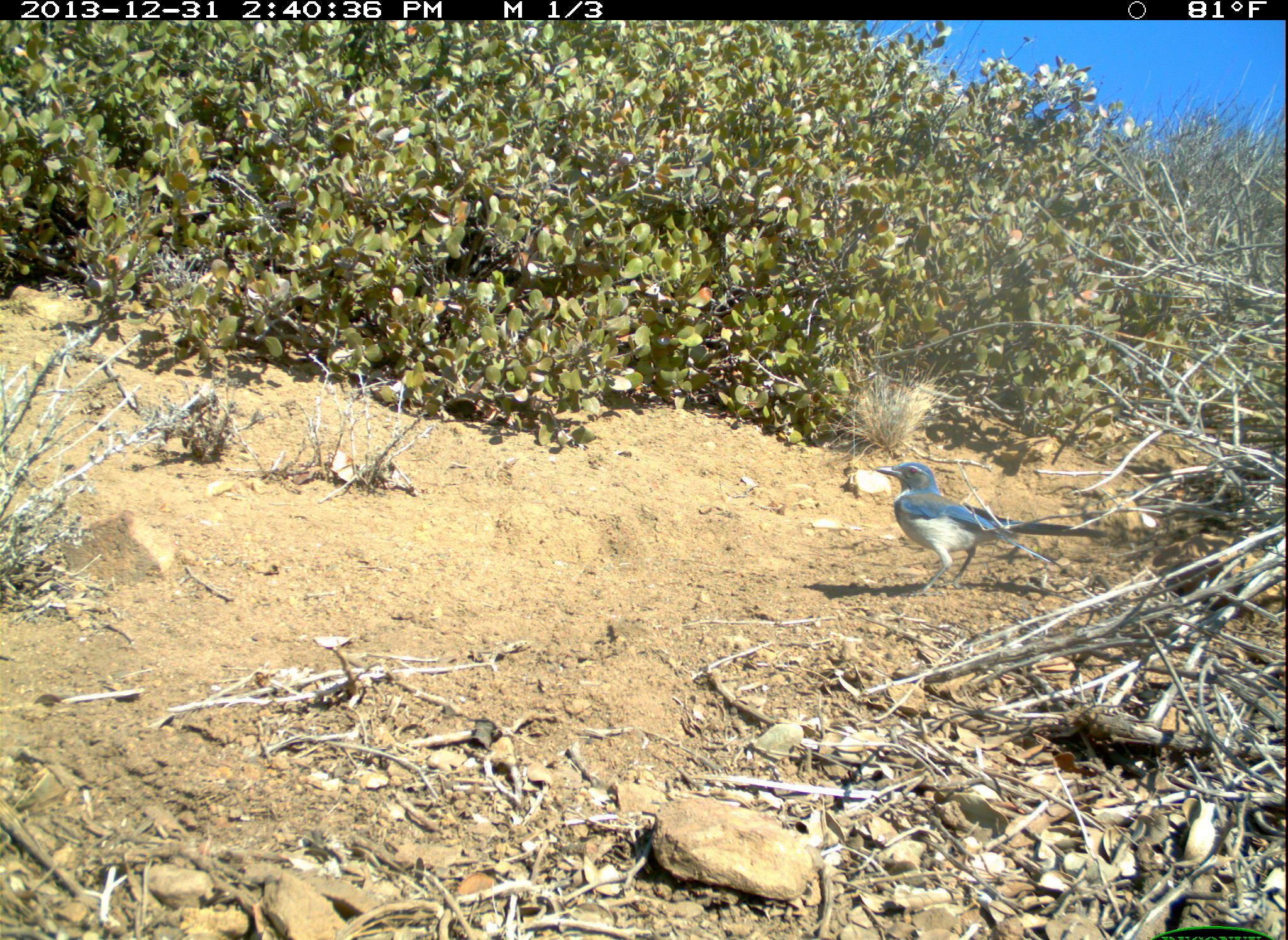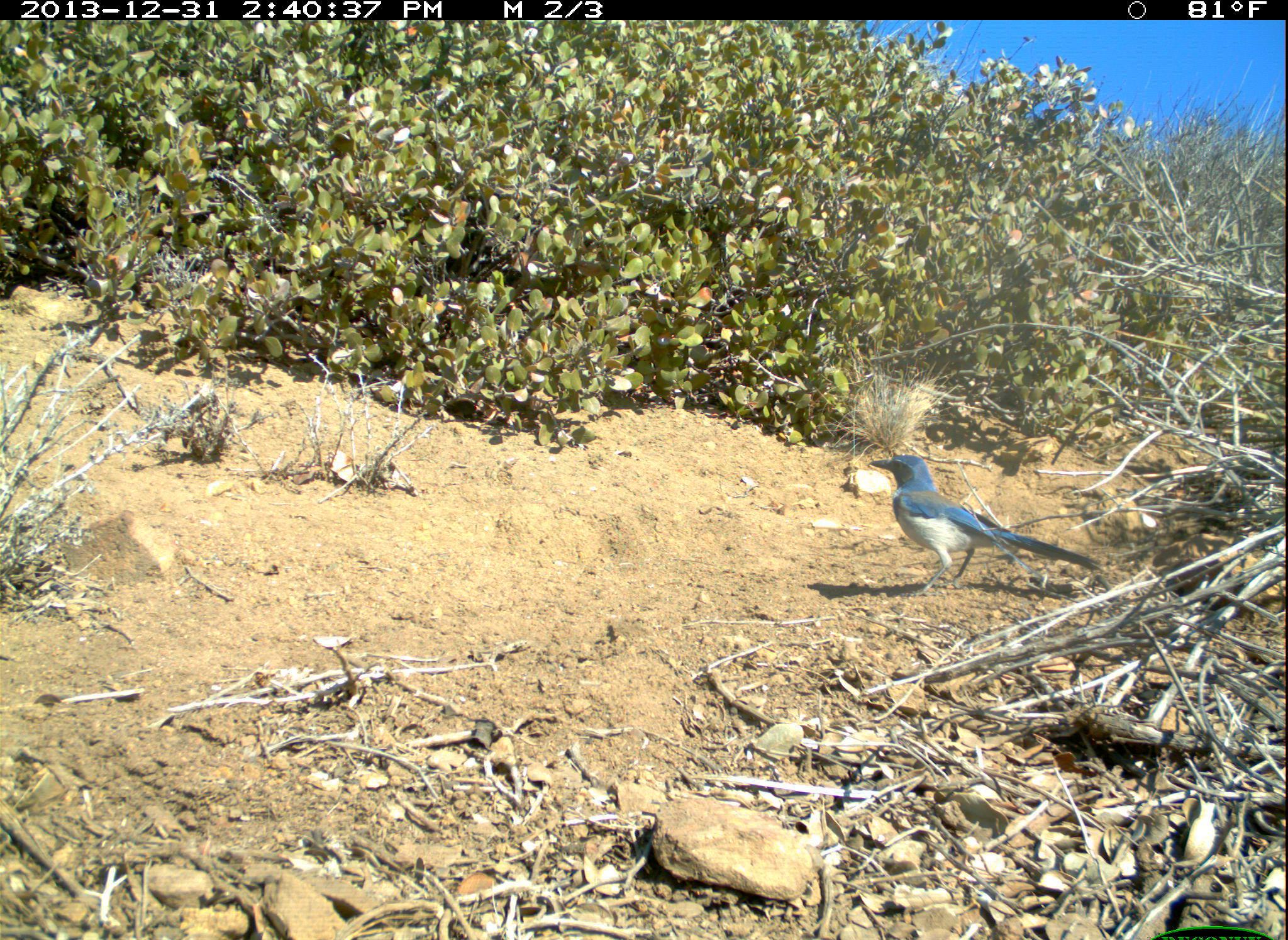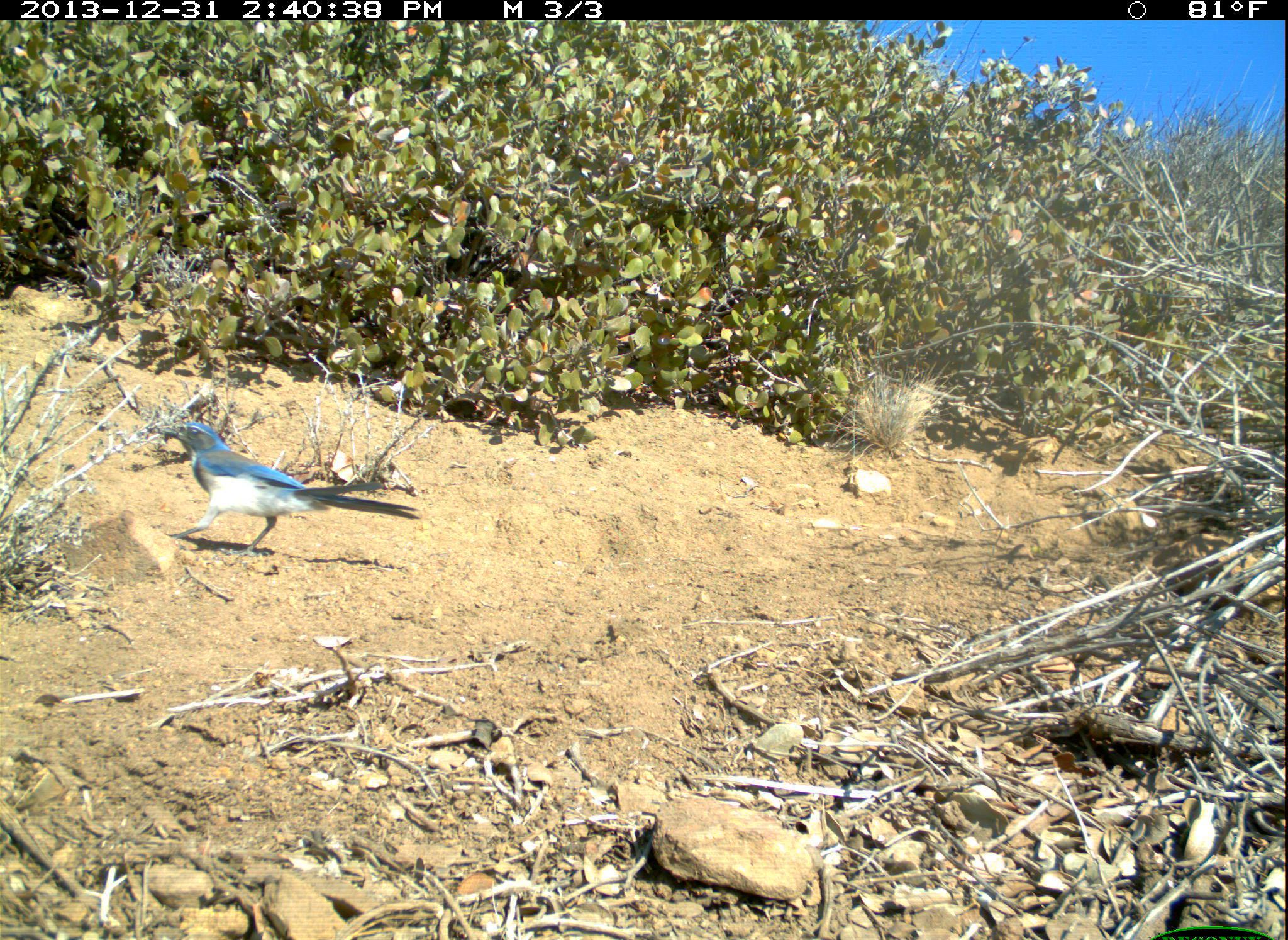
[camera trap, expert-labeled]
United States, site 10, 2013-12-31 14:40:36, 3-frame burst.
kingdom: Animalia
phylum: Chordata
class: Aves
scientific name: Aves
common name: bird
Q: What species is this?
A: Bird (Aves).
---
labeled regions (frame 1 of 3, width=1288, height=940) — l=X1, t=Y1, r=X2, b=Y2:
bird: l=875, t=461, r=1108, b=598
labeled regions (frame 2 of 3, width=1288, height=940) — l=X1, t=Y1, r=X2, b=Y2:
bird: l=868, t=454, r=1100, b=597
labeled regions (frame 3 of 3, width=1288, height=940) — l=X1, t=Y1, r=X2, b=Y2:
bird: l=159, t=422, r=420, b=559